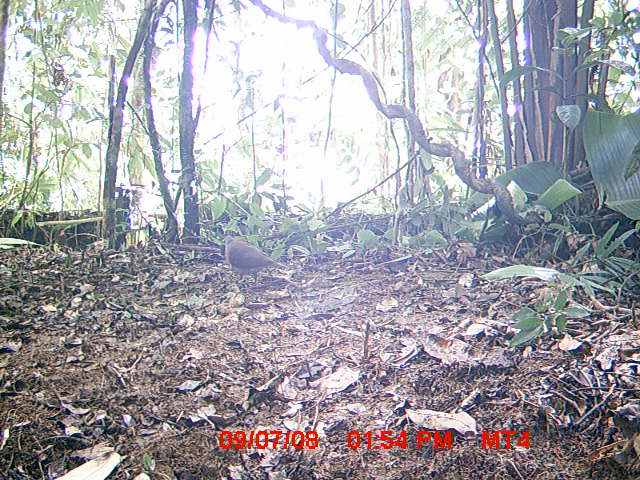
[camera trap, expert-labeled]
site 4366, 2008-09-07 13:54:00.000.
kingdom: Animalia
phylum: Chordata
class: Aves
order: Columbiformes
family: Columbidae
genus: Streptopelia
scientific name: Streptopelia picturata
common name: madagascar turtle-dove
Streptopelia picturata (madagascar turtle-dove), count 1.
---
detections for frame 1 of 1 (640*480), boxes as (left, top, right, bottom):
streptopelia picturata: (223, 234, 288, 286)